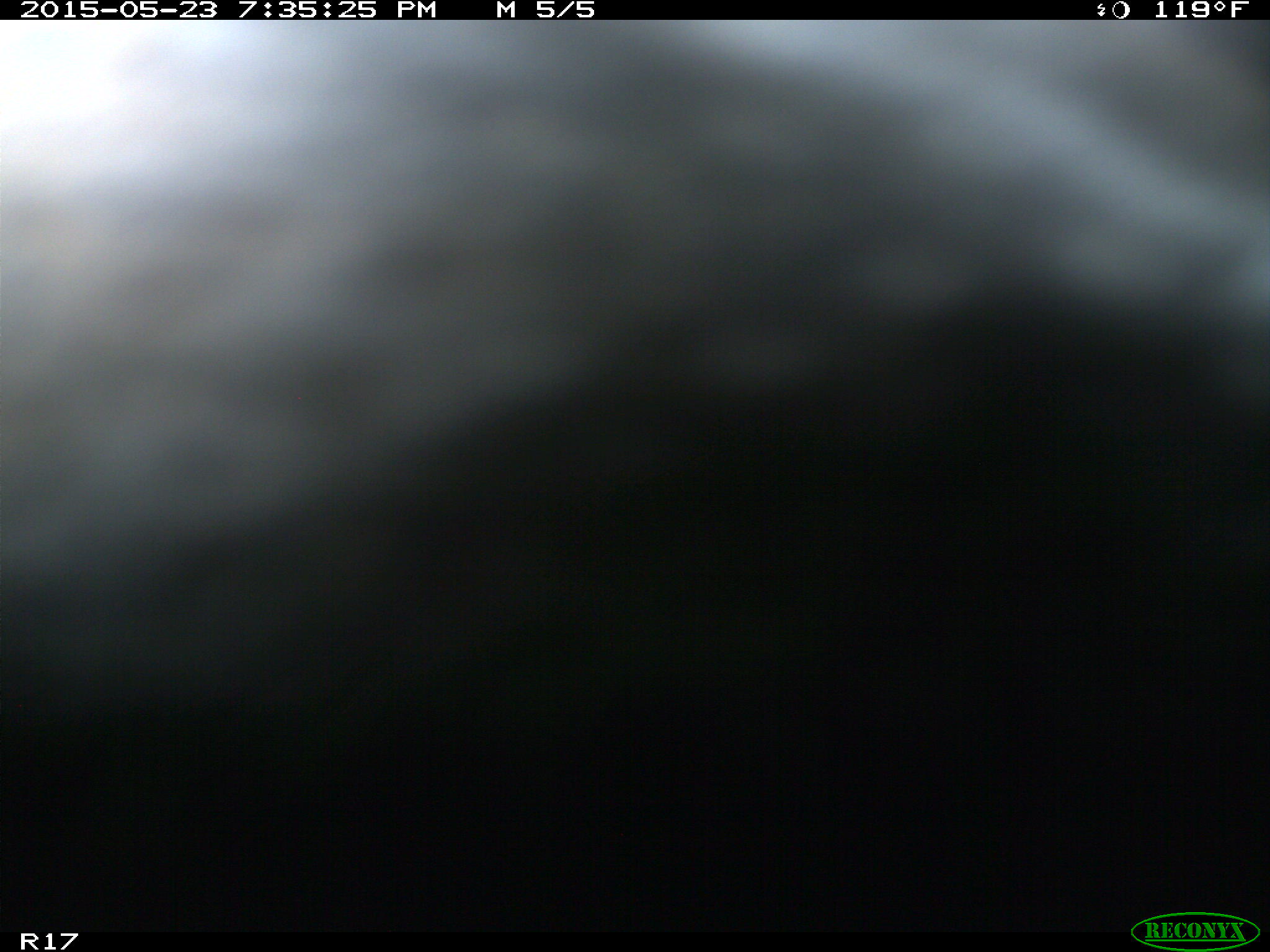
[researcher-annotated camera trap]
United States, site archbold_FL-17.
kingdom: Animalia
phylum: Chordata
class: Mammalia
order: Artiodactyla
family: Bovidae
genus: Bos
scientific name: Bos taurus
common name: domestic cow